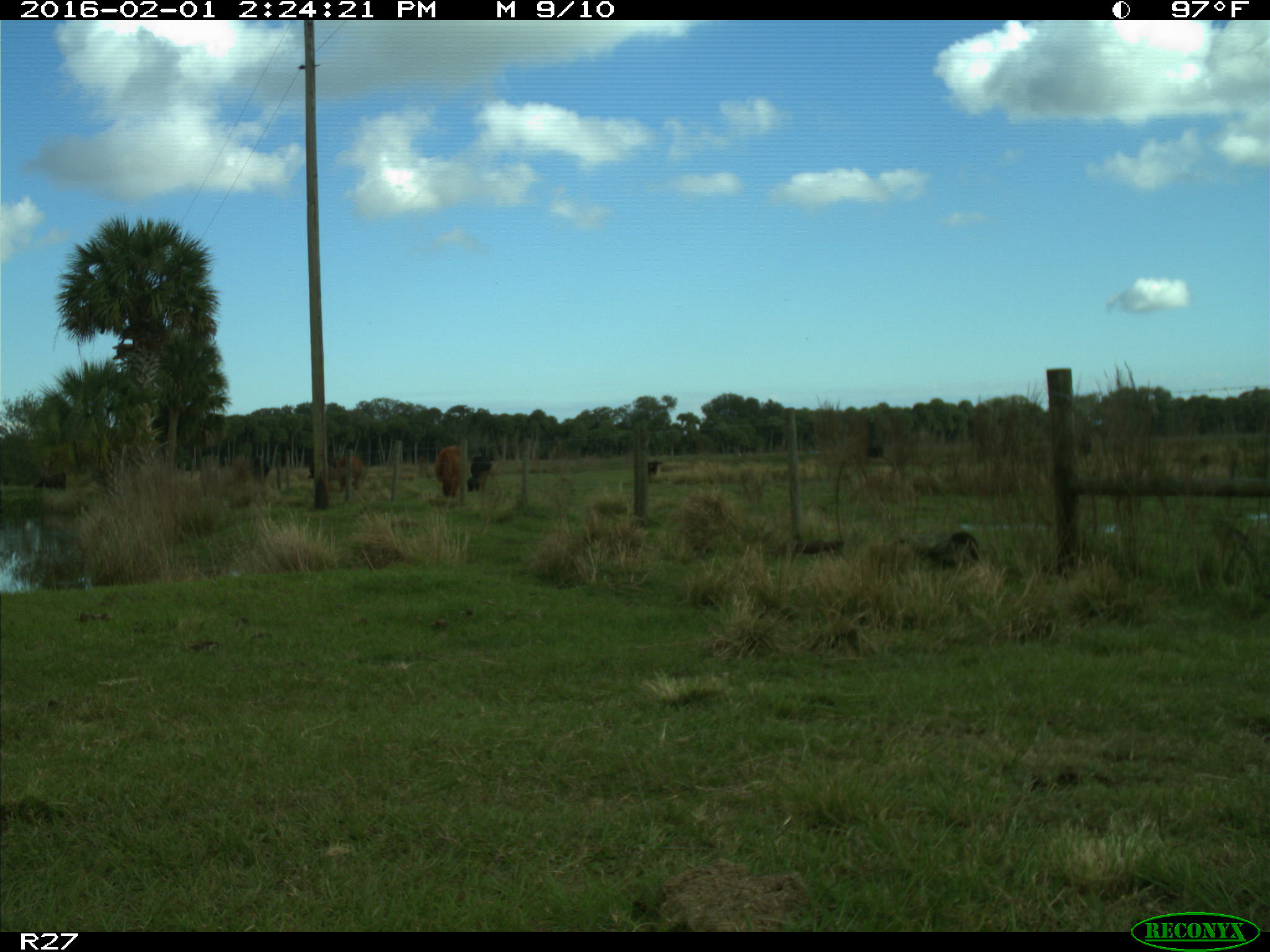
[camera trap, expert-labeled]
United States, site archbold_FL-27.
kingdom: Animalia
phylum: Chordata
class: Mammalia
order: Artiodactyla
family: Bovidae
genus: Bos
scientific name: Bos taurus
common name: domestic cow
Bos taurus (domestic cow).